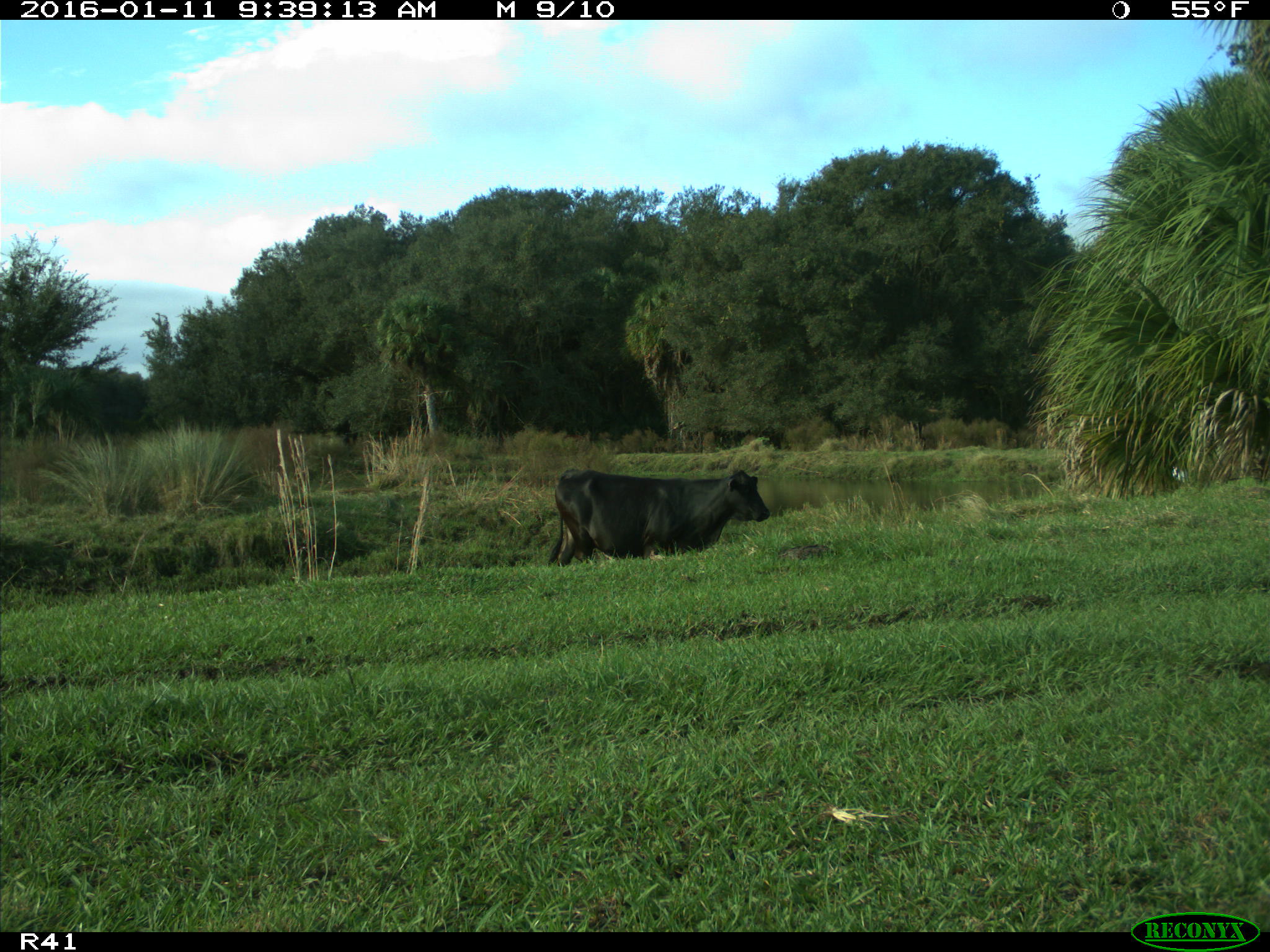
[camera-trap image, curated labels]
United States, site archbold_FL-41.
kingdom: Animalia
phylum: Chordata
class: Mammalia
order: Artiodactyla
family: Bovidae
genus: Bos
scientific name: Bos taurus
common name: domestic cow